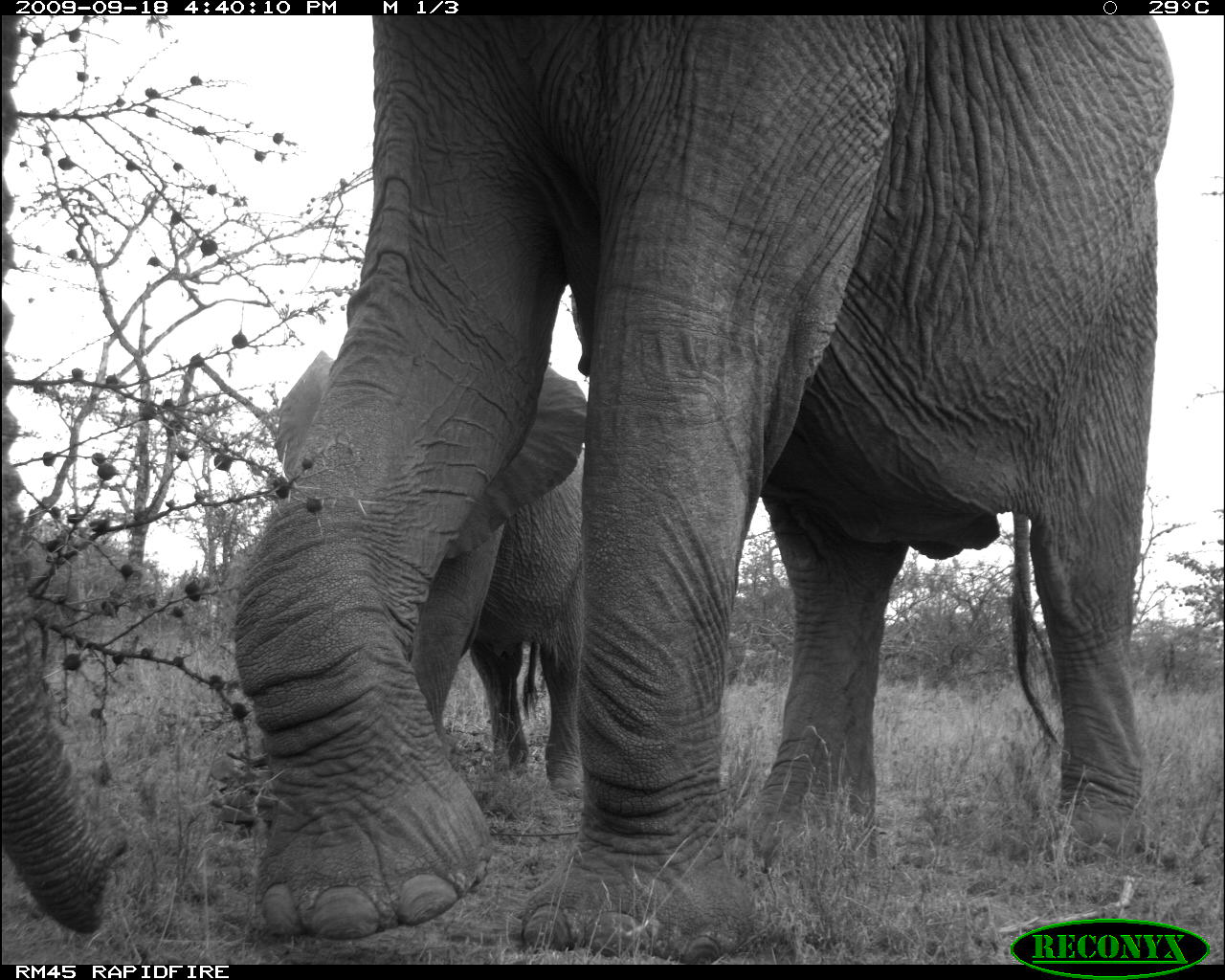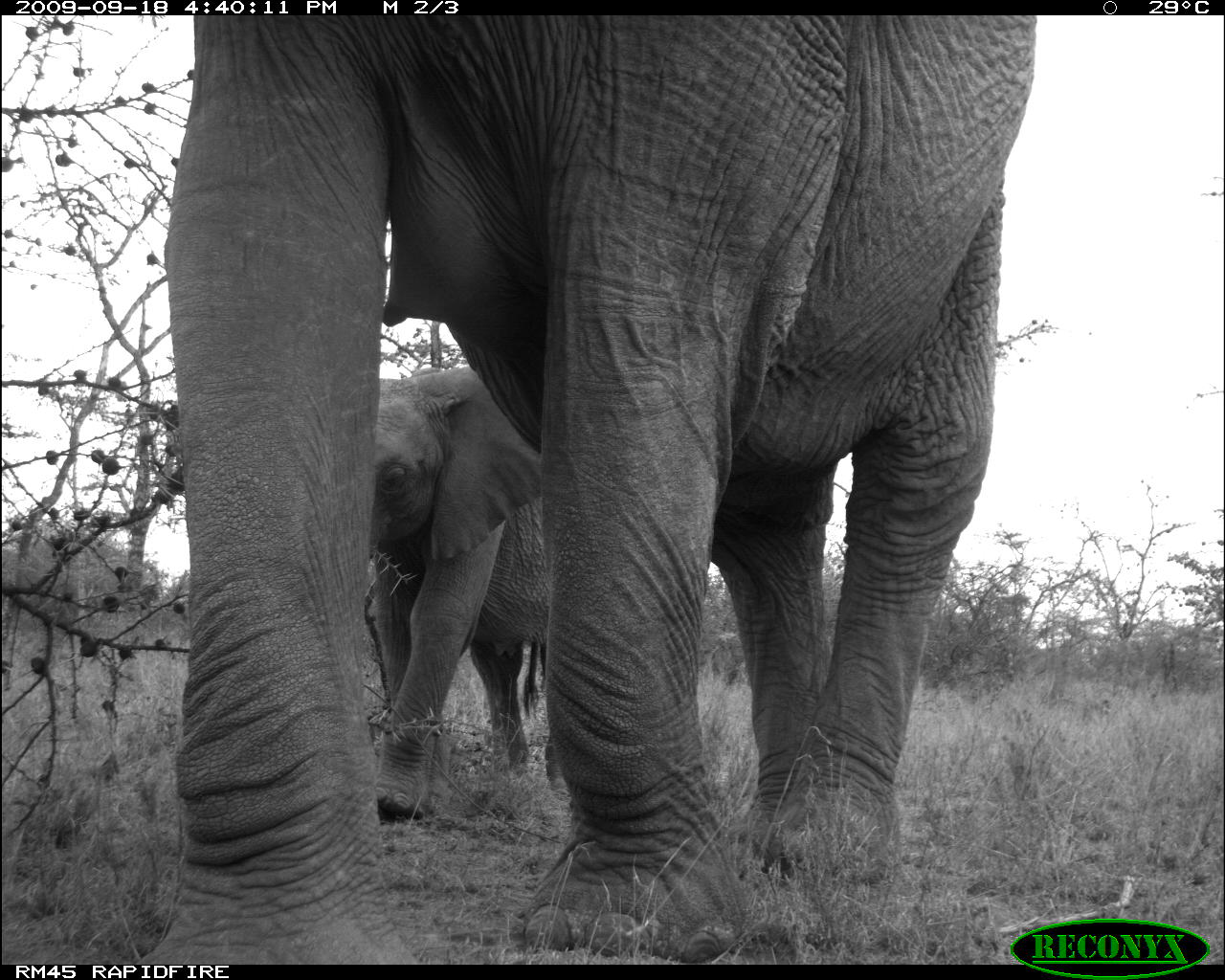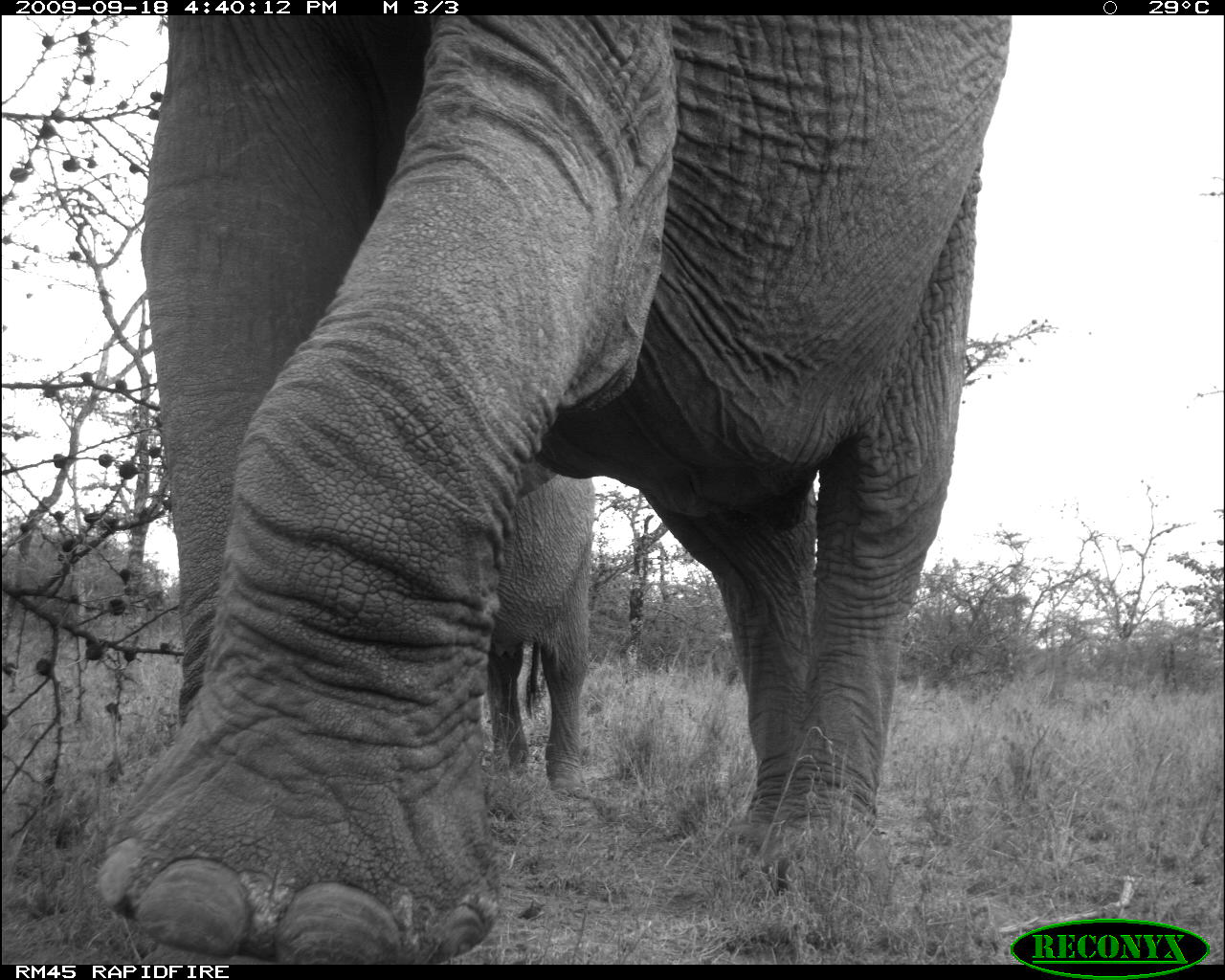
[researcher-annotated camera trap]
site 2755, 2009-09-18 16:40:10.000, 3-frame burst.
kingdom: Animalia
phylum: Chordata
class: Mammalia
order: Proboscidea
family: Elephantidae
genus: Loxodonta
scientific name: Loxodonta africana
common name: african bush elephant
Loxodonta africana (african bush elephant), count 2.